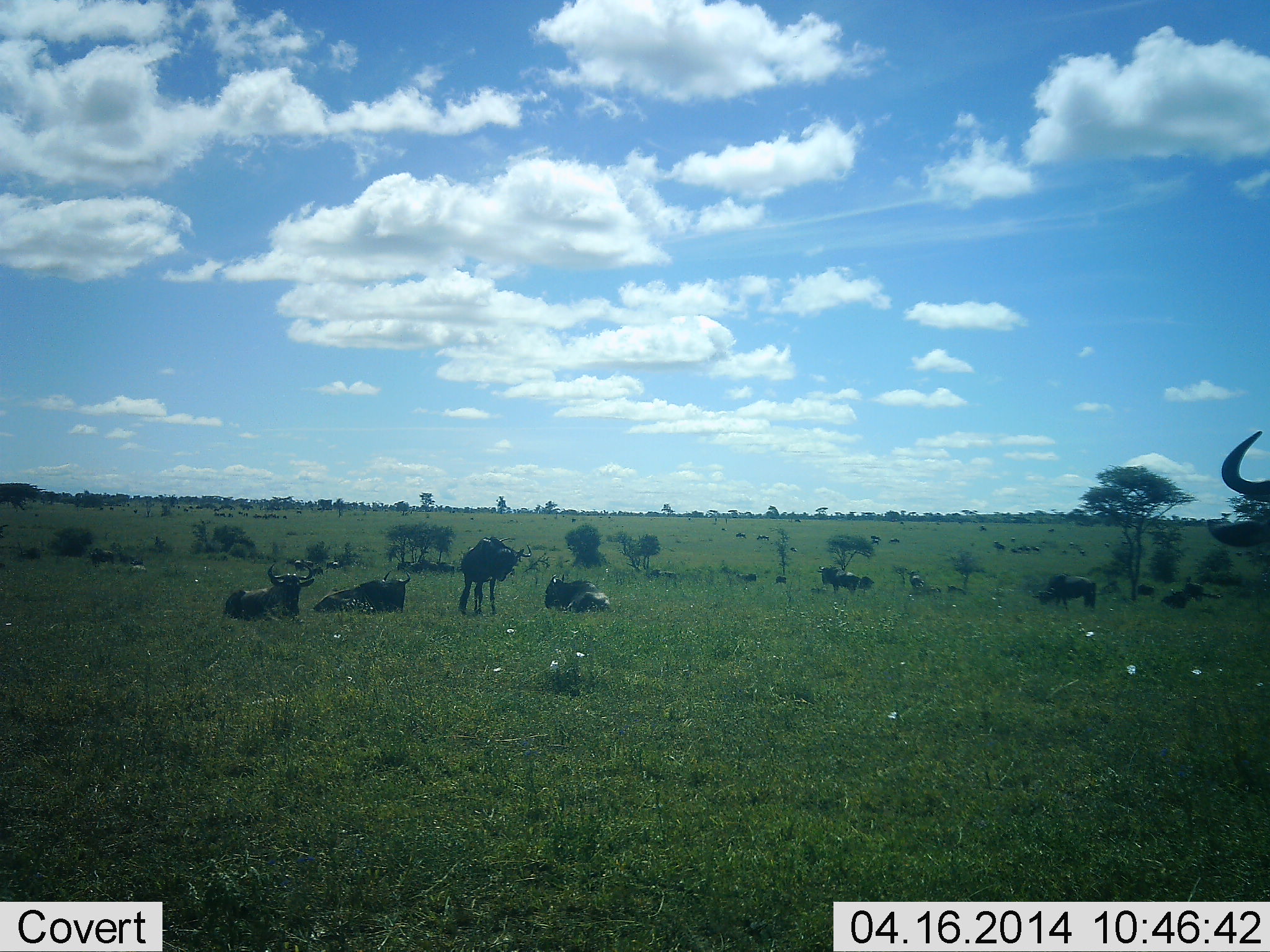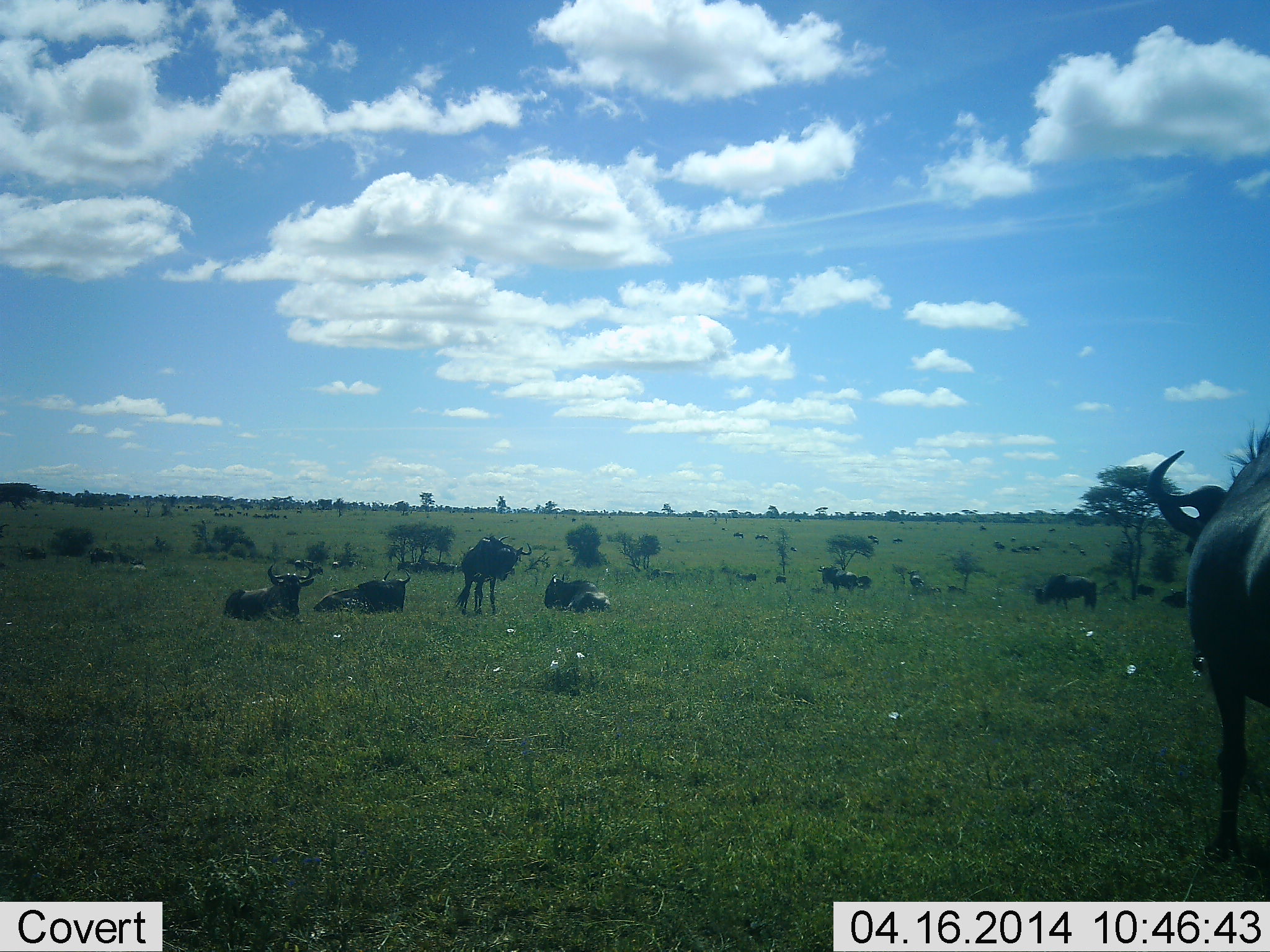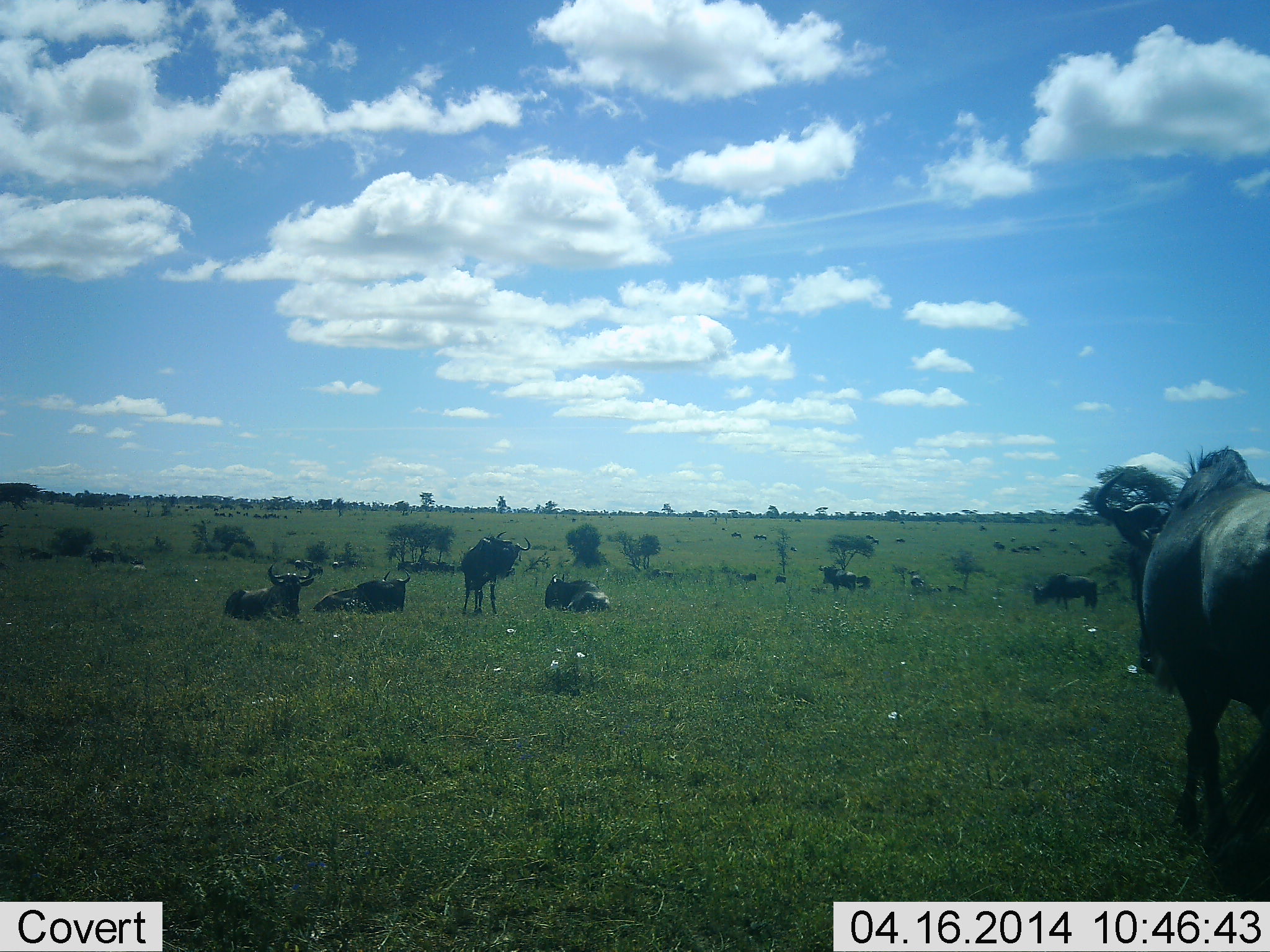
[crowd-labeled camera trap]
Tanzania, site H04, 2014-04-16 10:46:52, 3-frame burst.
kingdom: Animalia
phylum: Chordata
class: Mammalia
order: Artiodactyla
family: Bovidae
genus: Connochaetes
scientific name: Connochaetes taurinus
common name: blue wildebeest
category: wildebeest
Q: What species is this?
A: Wildebeest (blue wildebeest) (Connochaetes taurinus).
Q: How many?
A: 11-50.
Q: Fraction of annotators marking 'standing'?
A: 100%.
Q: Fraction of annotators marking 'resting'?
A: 100%.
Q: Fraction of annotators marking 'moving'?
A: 80%.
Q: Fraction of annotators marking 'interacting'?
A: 0%.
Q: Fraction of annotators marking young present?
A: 0%.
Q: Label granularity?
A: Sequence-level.